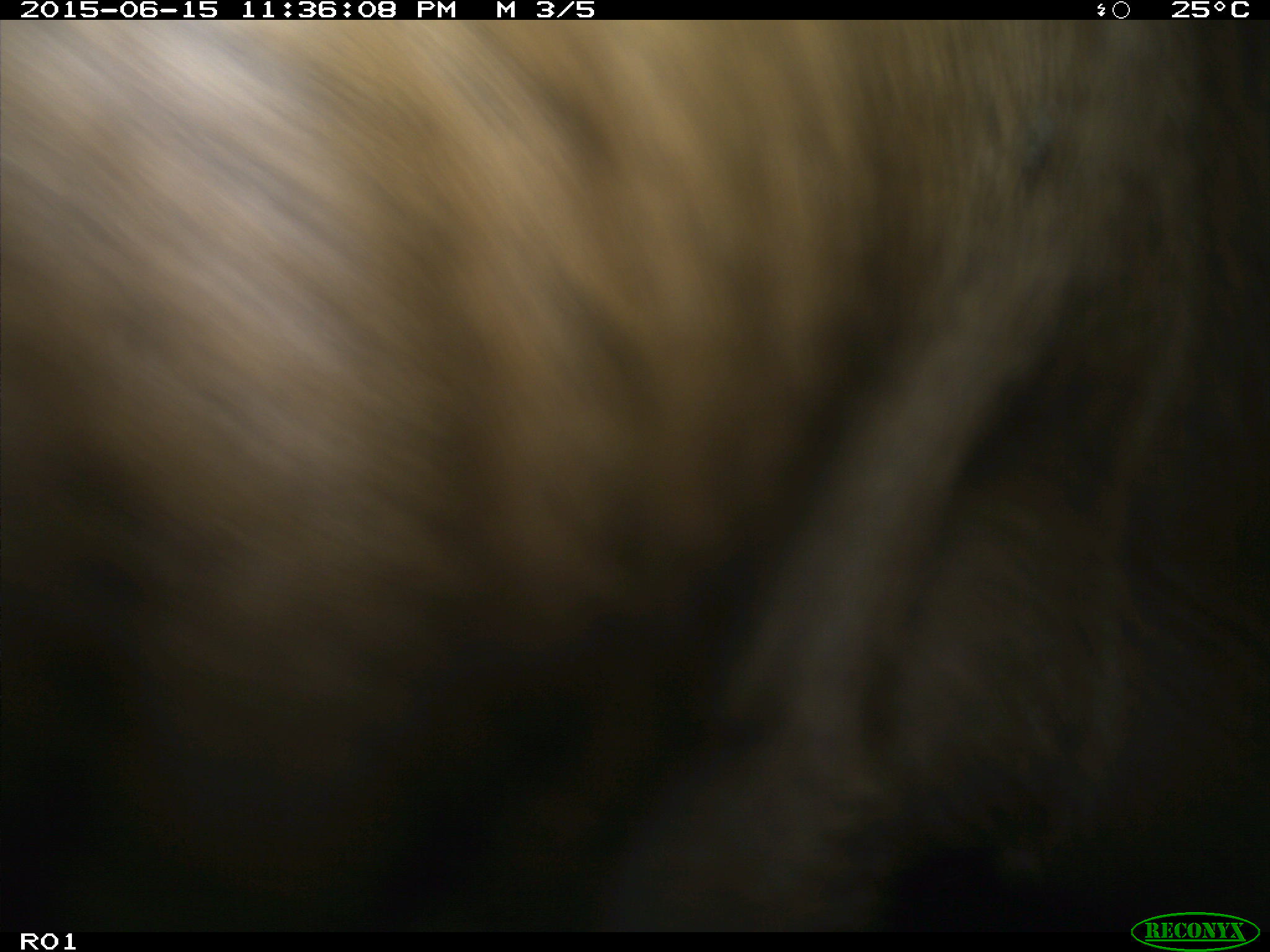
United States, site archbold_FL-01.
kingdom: Animalia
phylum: Chordata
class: Mammalia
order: Artiodactyla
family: Bovidae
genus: Bos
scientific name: Bos taurus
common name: domestic cow